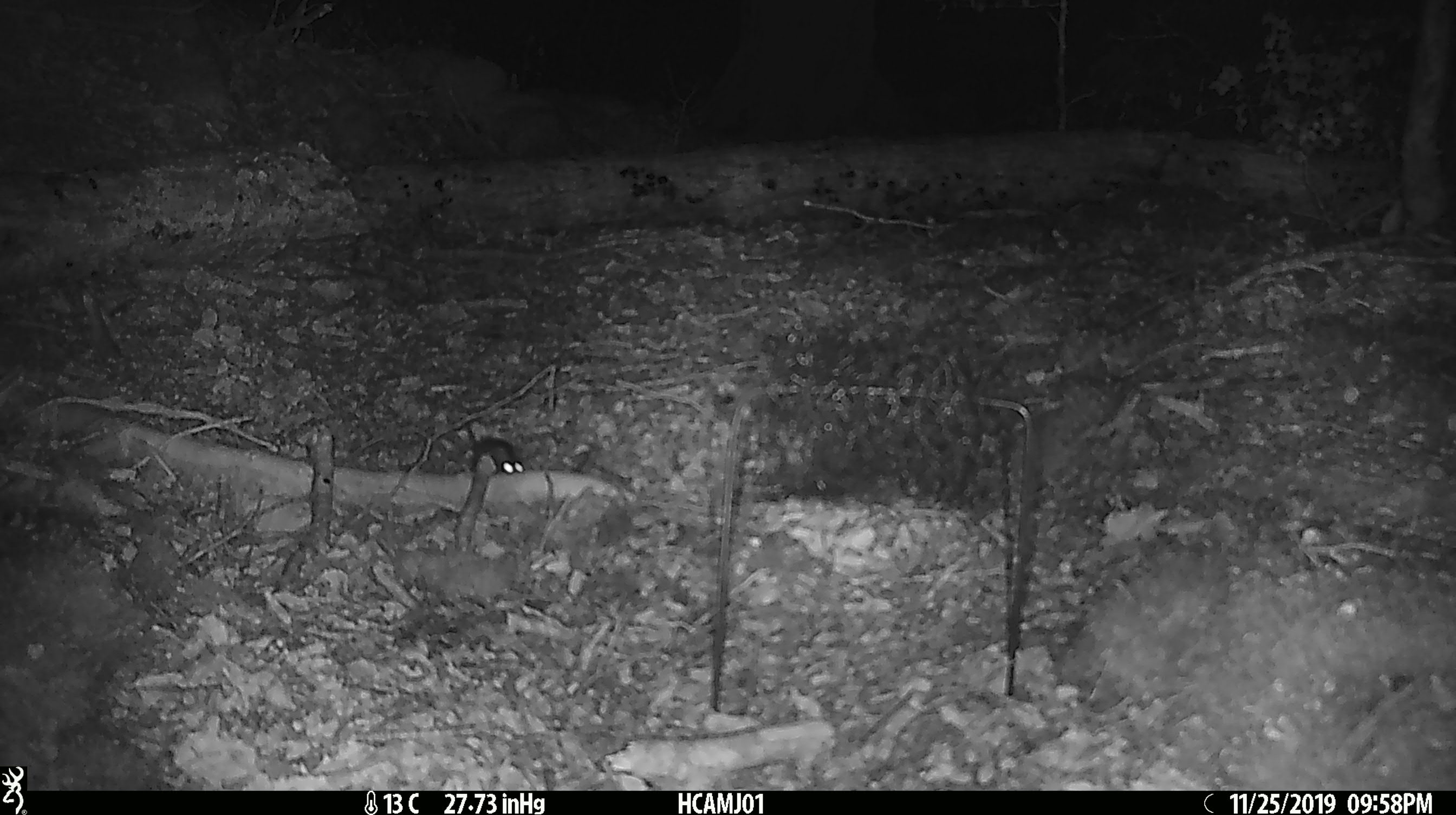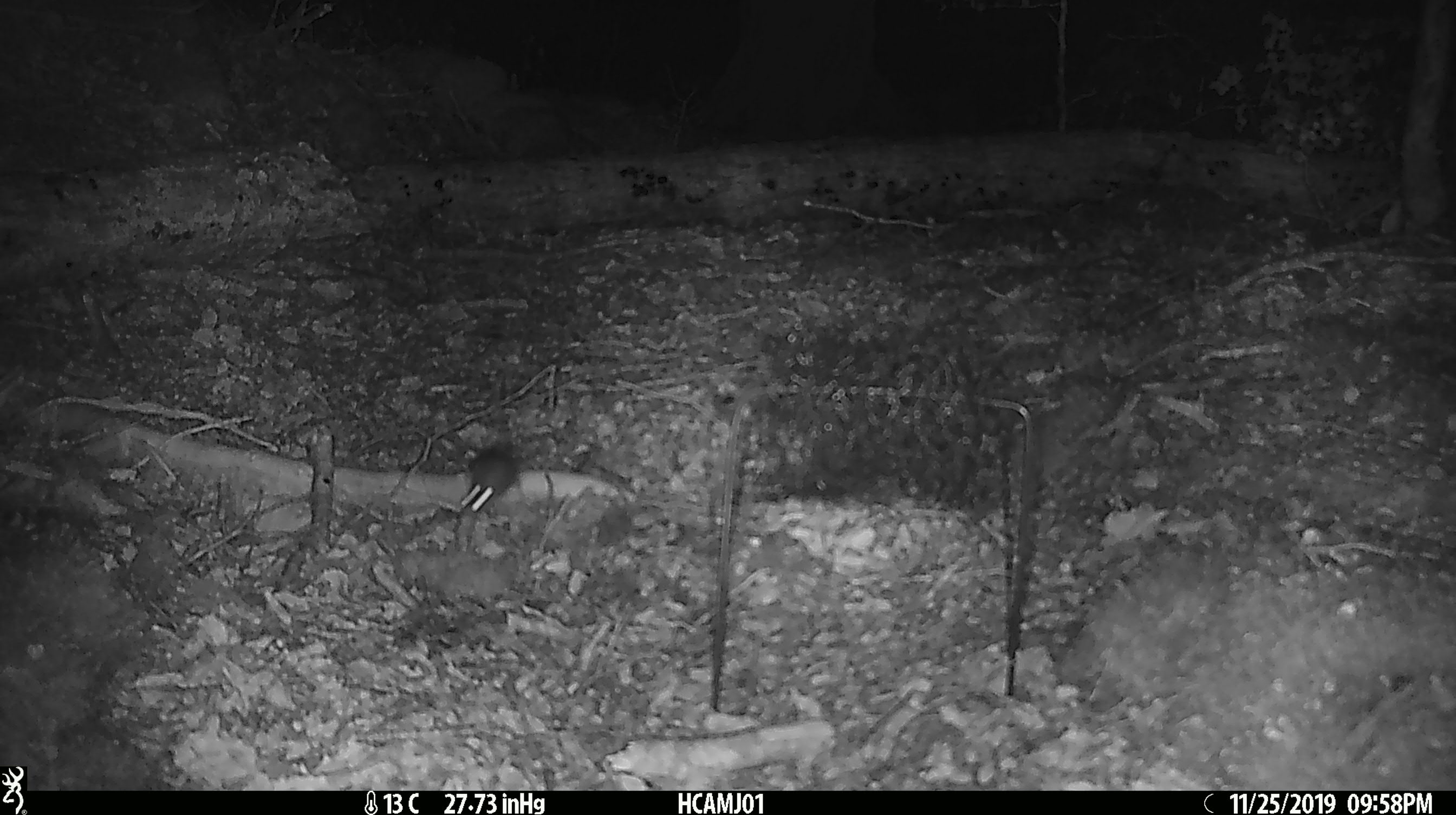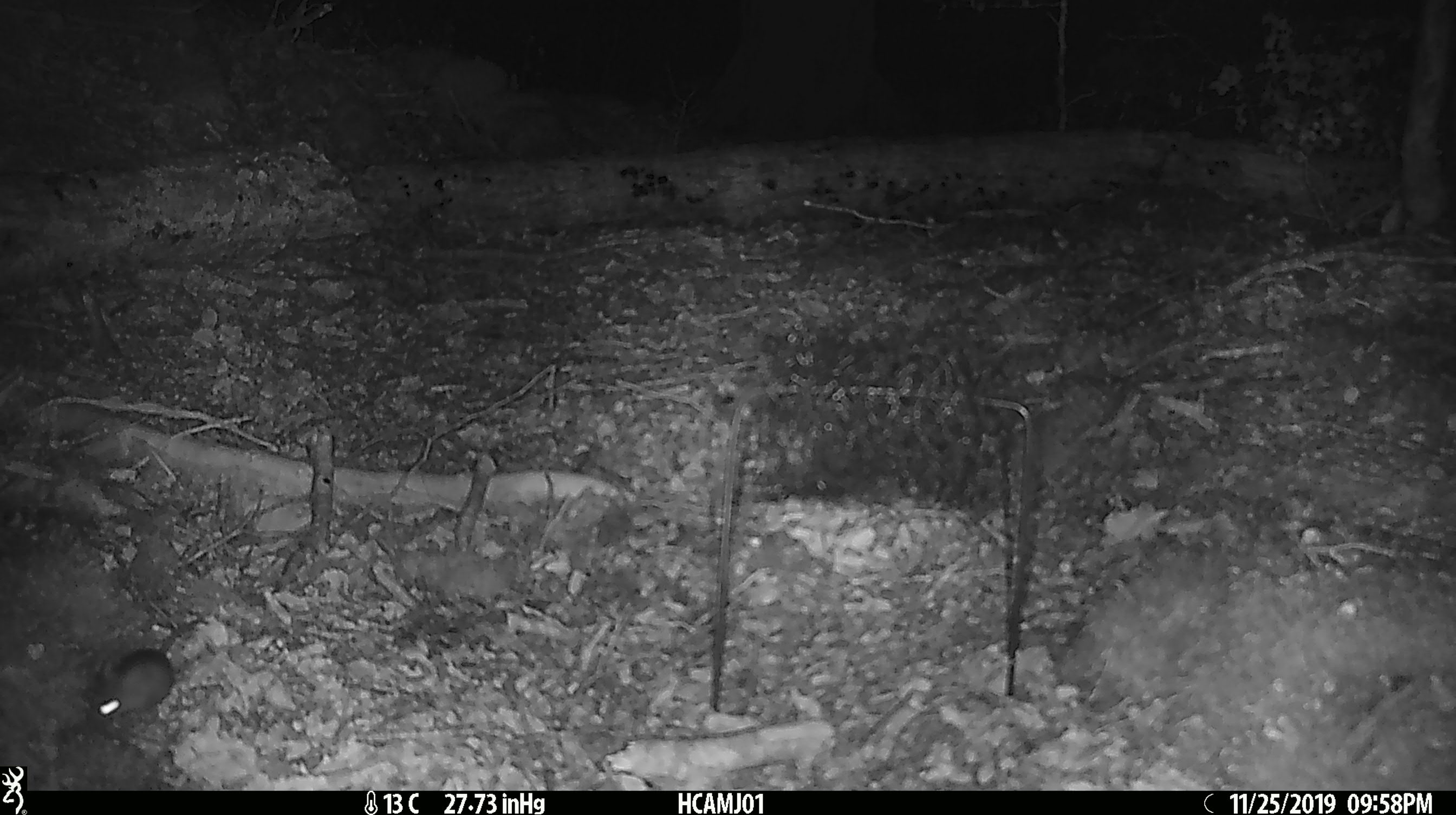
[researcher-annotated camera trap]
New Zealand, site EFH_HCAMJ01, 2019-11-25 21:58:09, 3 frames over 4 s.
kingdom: Animalia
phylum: Chordata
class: Mammalia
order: Rodentia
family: Muridae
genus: Mus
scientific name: Mus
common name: mouse